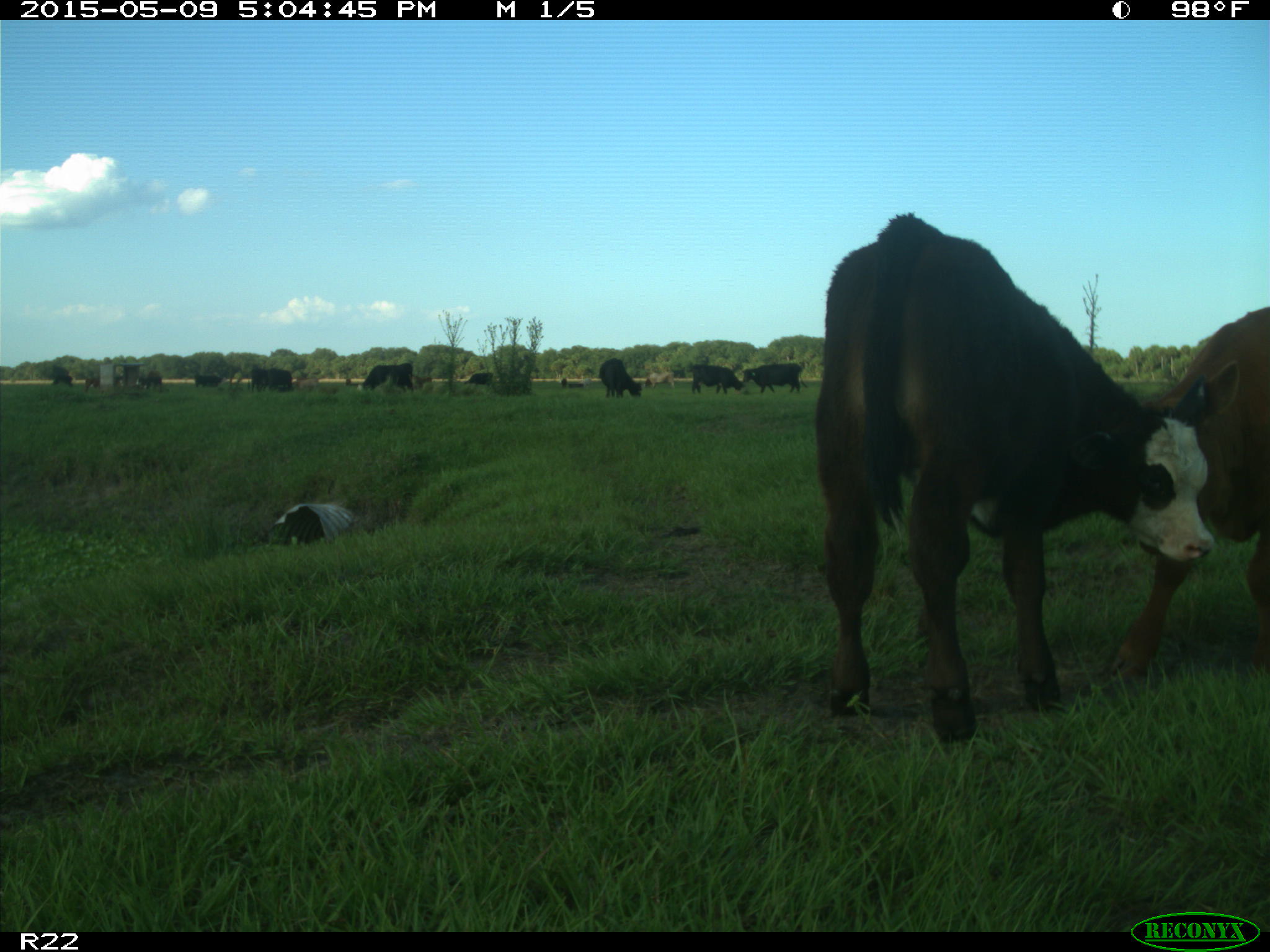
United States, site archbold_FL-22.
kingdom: Animalia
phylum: Chordata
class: Mammalia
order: Artiodactyla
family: Bovidae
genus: Bos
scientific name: Bos taurus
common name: domestic cow